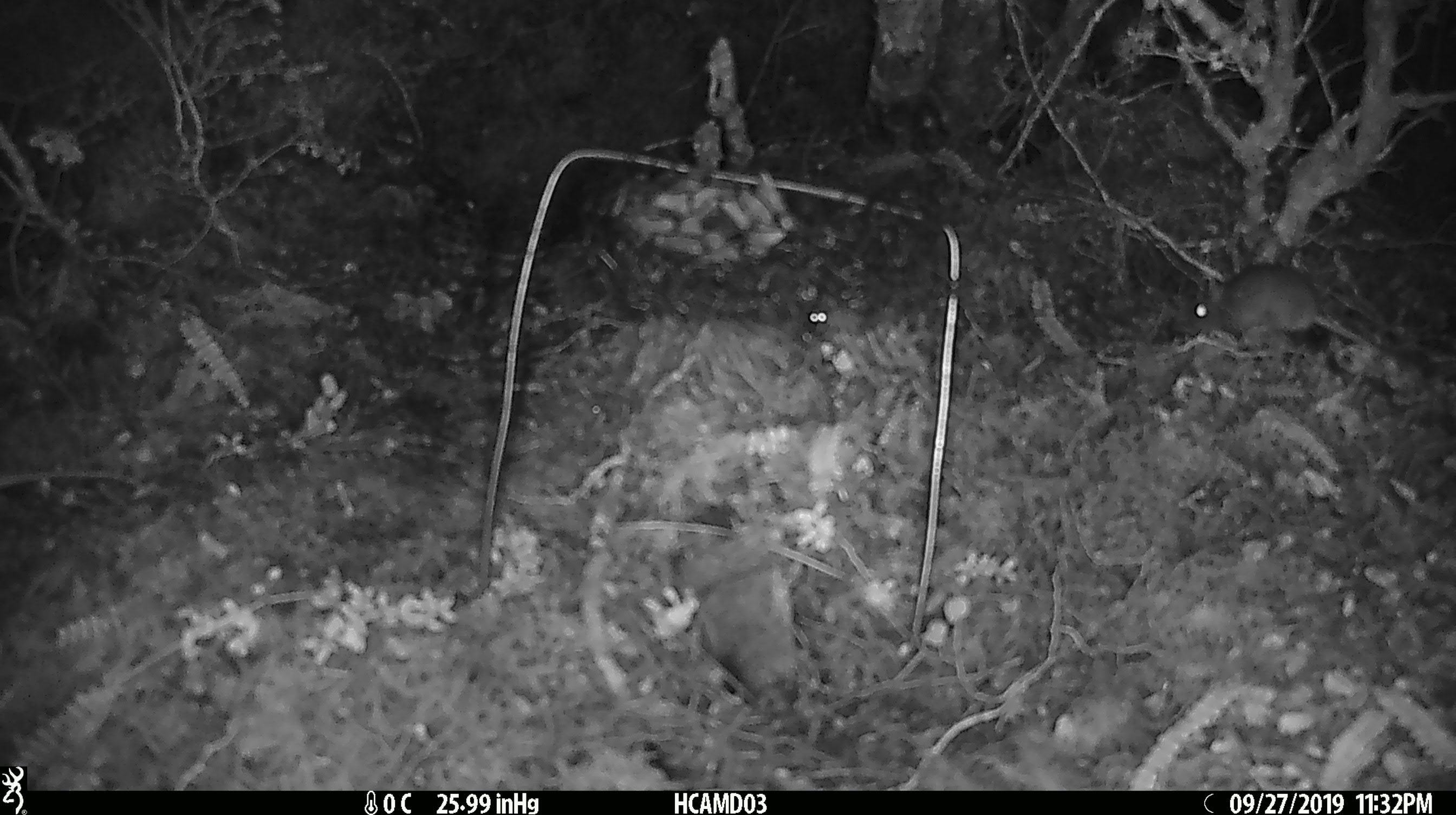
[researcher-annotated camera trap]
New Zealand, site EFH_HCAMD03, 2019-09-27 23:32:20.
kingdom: Animalia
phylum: Chordata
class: Mammalia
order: Rodentia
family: Muridae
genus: Mus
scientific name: Mus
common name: mouse